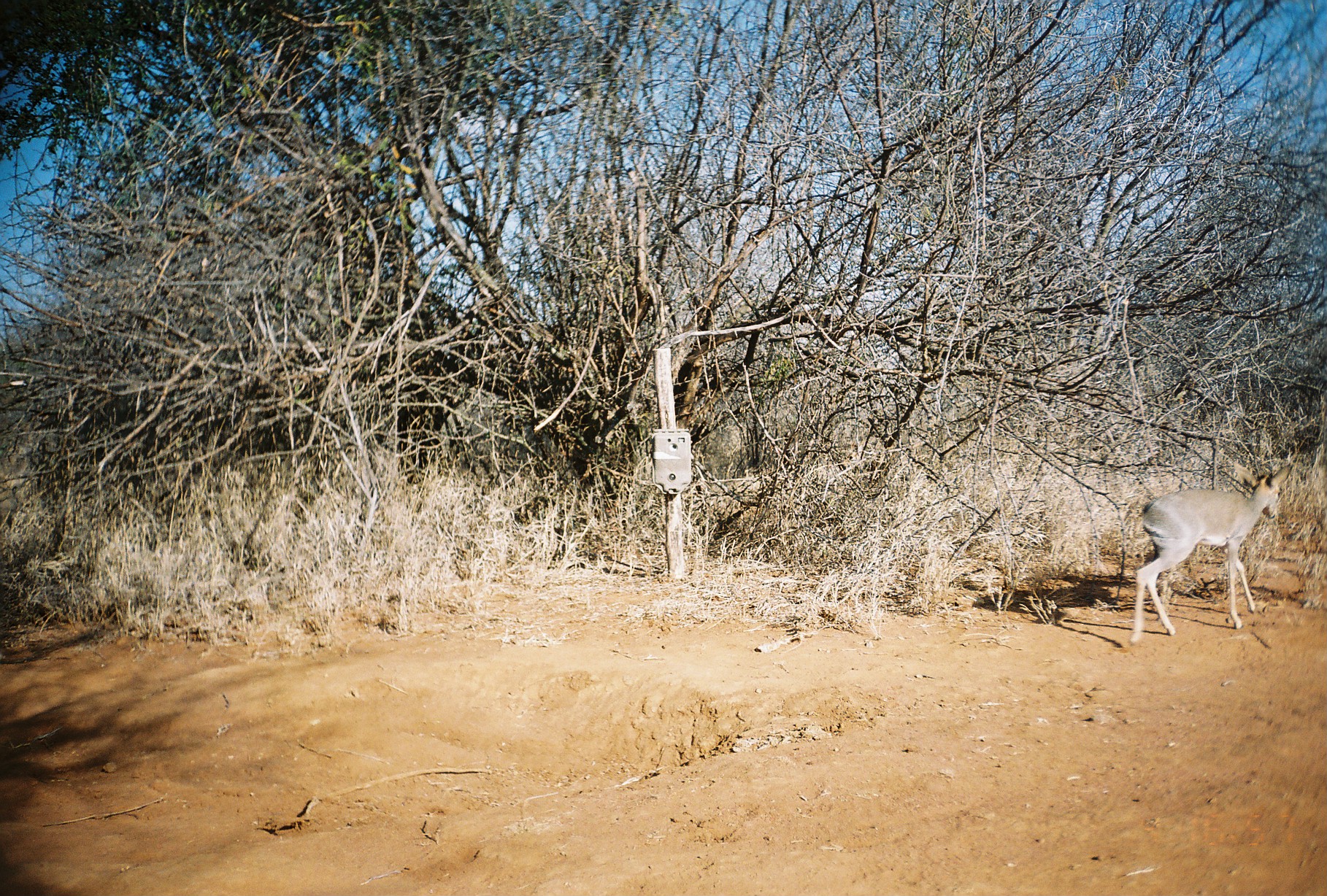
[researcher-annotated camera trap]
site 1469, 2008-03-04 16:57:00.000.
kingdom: Animalia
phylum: Chordata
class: Mammalia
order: Artiodactyla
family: Bovidae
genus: Madoqua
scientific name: Madoqua guentheri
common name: günther's dik-dik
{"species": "Madoqua guentheri (günther's dik-dik)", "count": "1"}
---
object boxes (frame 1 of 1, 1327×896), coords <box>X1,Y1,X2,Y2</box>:
madoqua guentheri: <box>1129,462,1295,643</box>